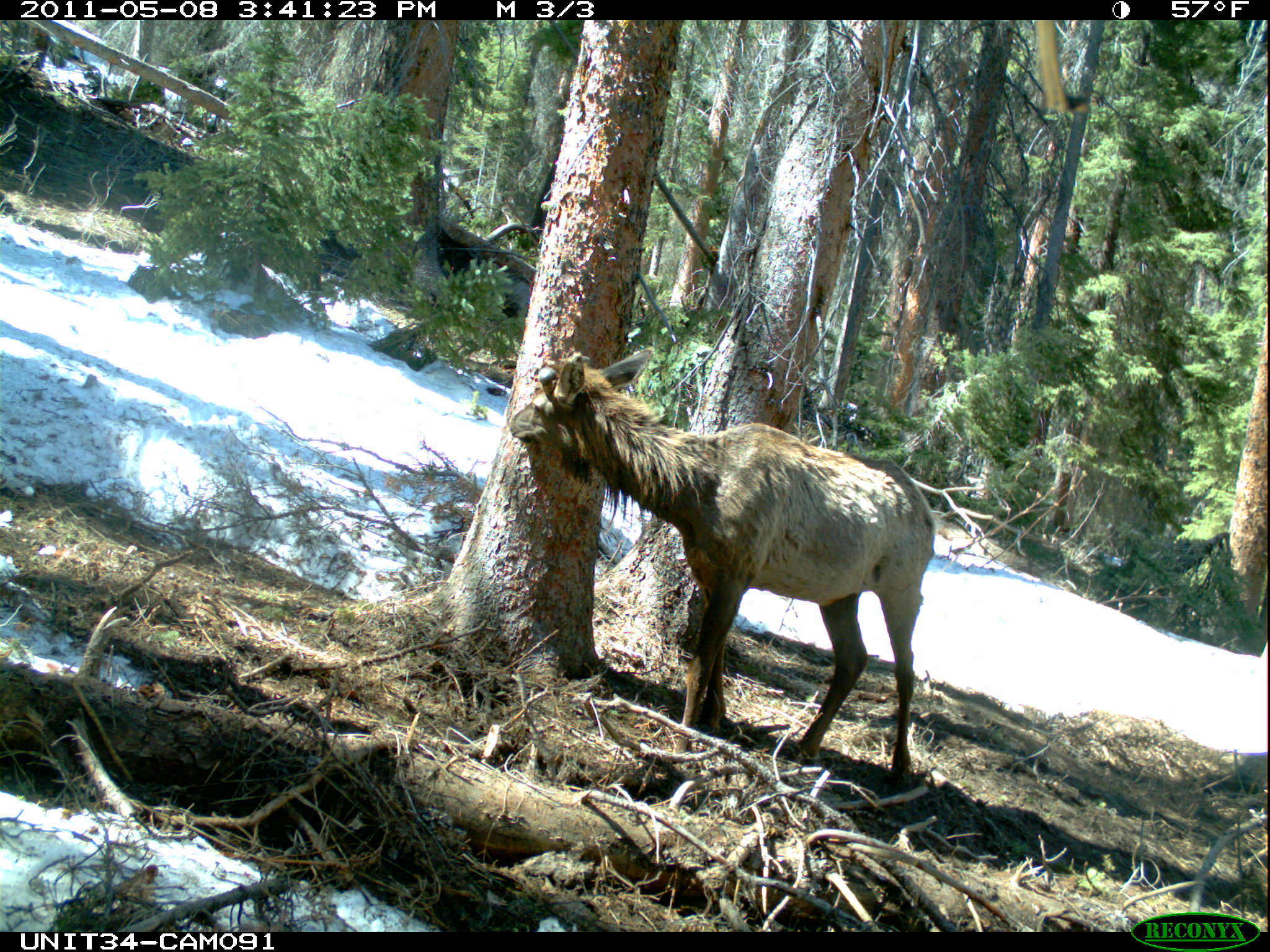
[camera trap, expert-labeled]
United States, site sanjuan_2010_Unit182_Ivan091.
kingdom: Animalia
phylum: Chordata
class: Mammalia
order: Artiodactyla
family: Cervidae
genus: Cervus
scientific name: Cervus elaphus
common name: red deer